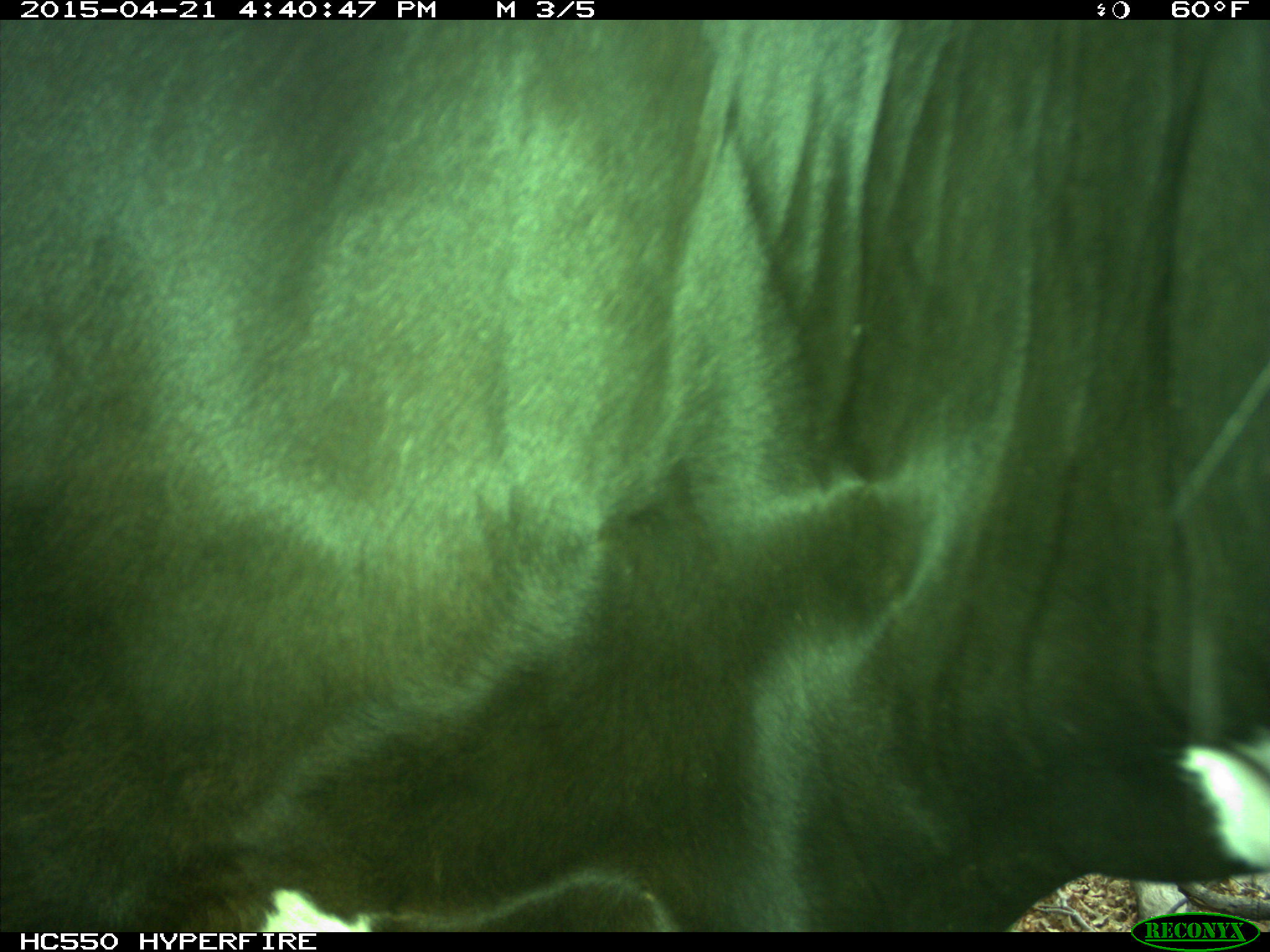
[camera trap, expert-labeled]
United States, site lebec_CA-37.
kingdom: Animalia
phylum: Chordata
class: Mammalia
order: Artiodactyla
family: Bovidae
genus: Bos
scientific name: Bos taurus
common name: domestic cow